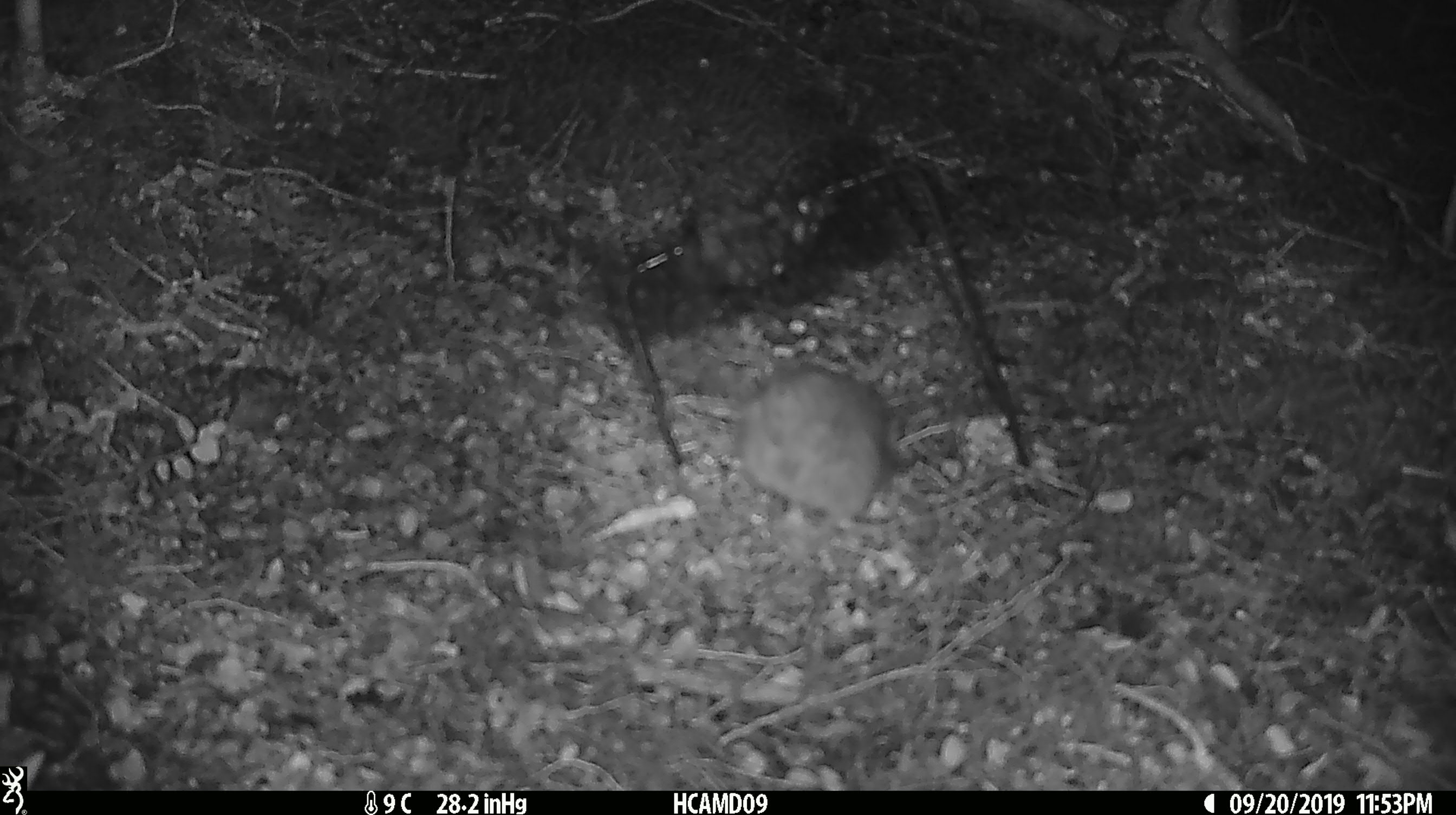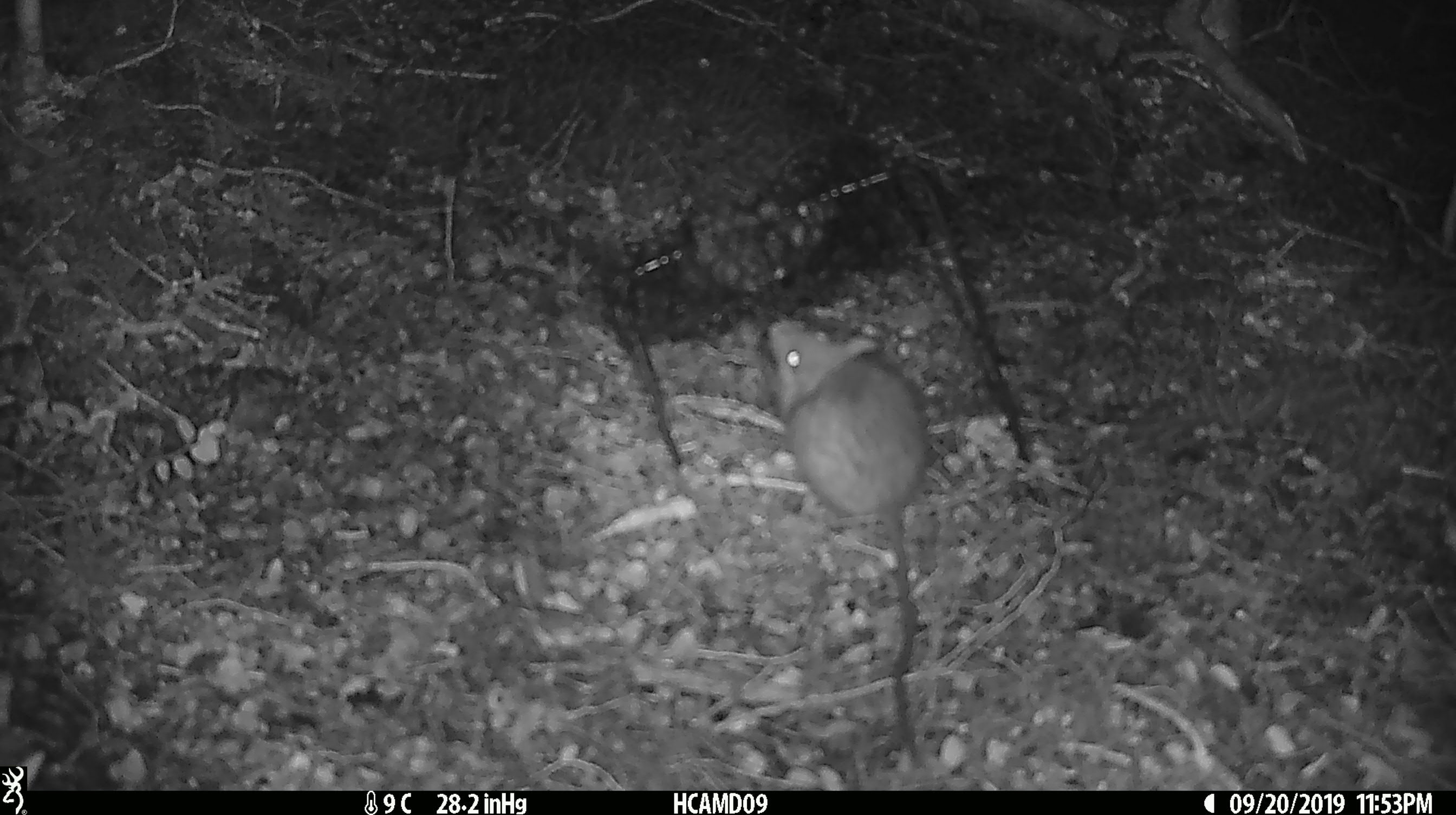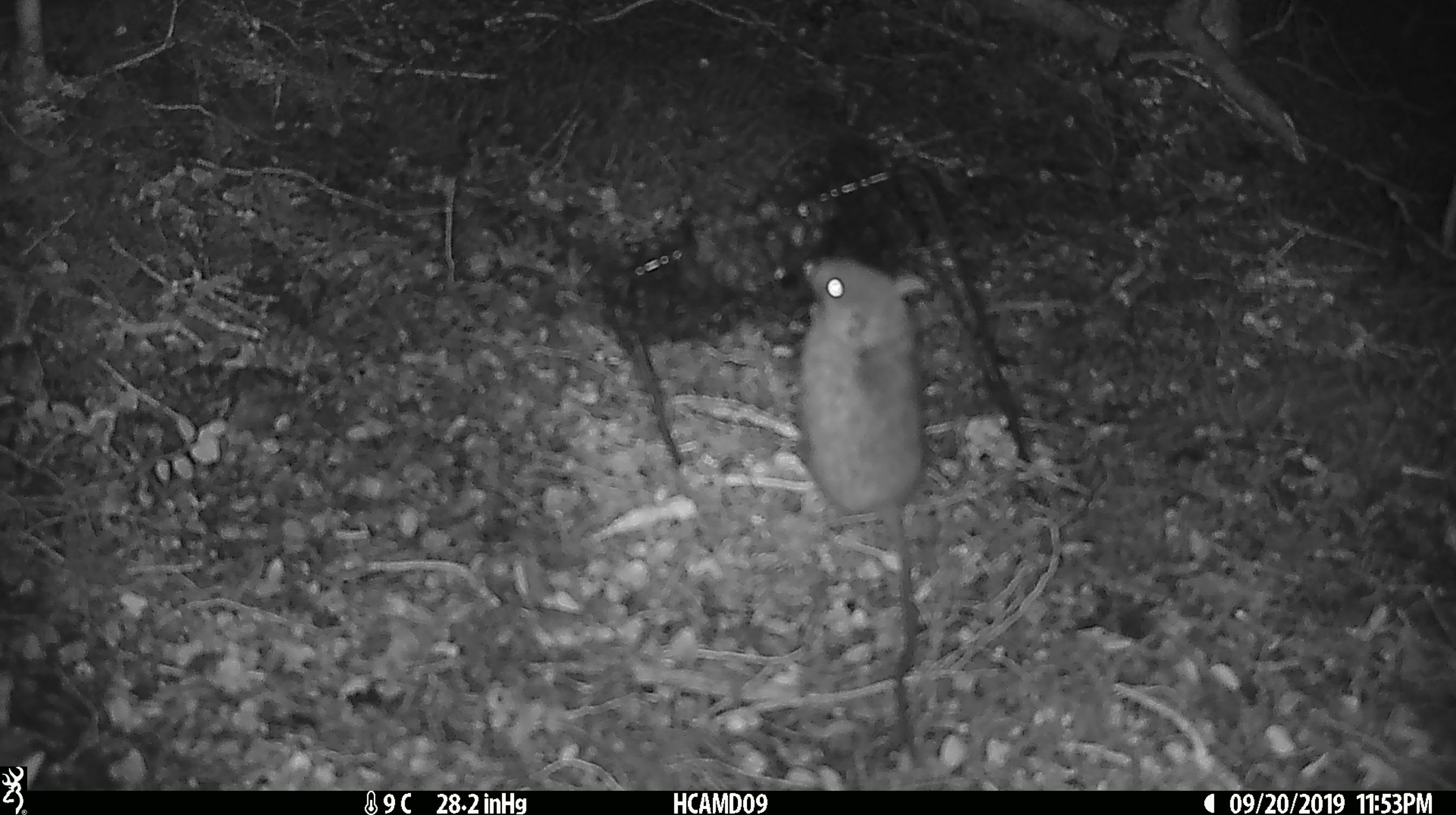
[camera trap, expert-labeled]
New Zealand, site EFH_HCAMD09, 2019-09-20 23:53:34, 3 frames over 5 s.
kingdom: Animalia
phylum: Chordata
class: Mammalia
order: Rodentia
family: Muridae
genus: Mus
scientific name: Mus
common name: mouse